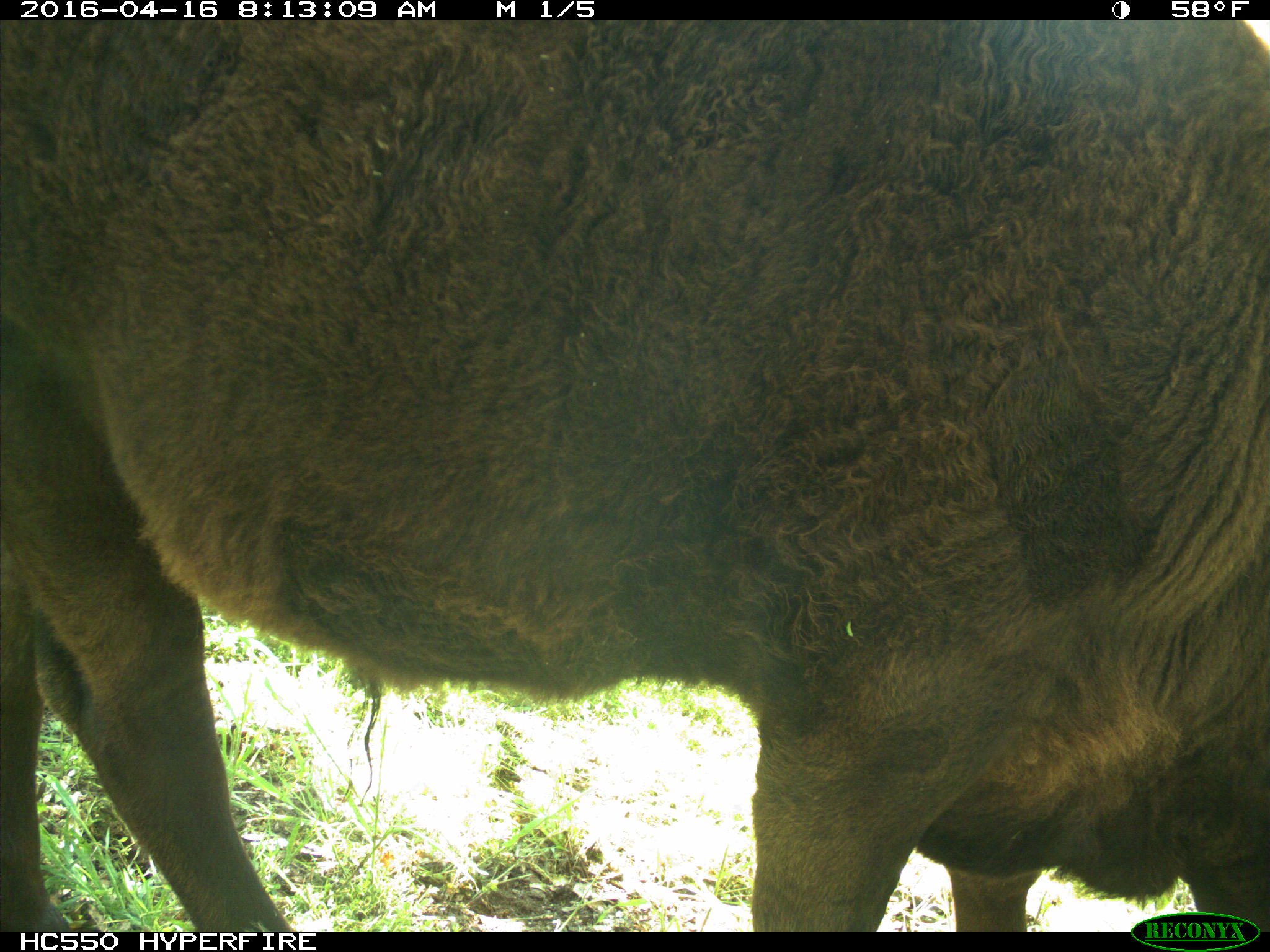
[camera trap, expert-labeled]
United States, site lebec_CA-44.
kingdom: Animalia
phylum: Chordata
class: Mammalia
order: Artiodactyla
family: Bovidae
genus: Bos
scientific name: Bos taurus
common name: domestic cow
Bos taurus (domestic cow).